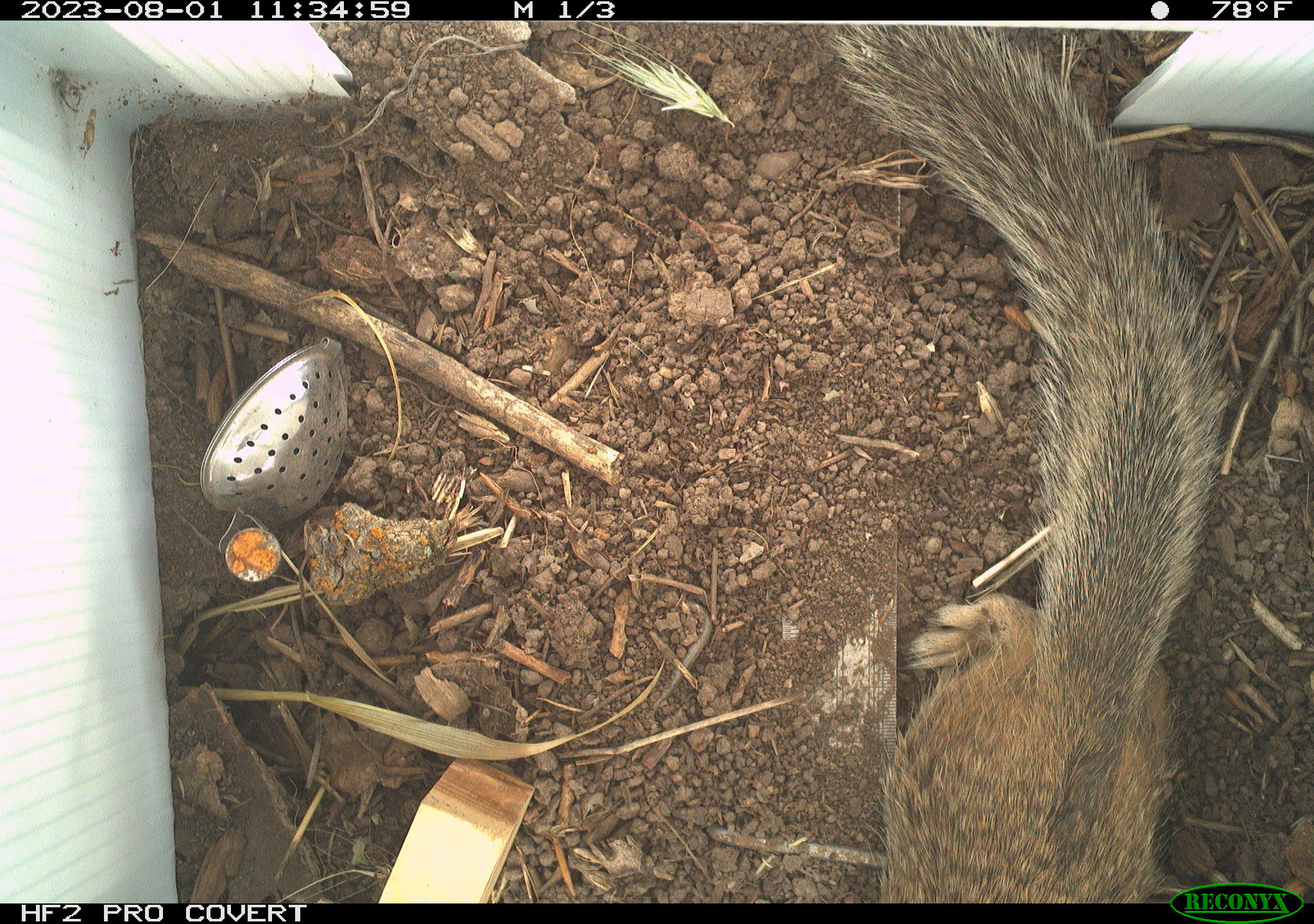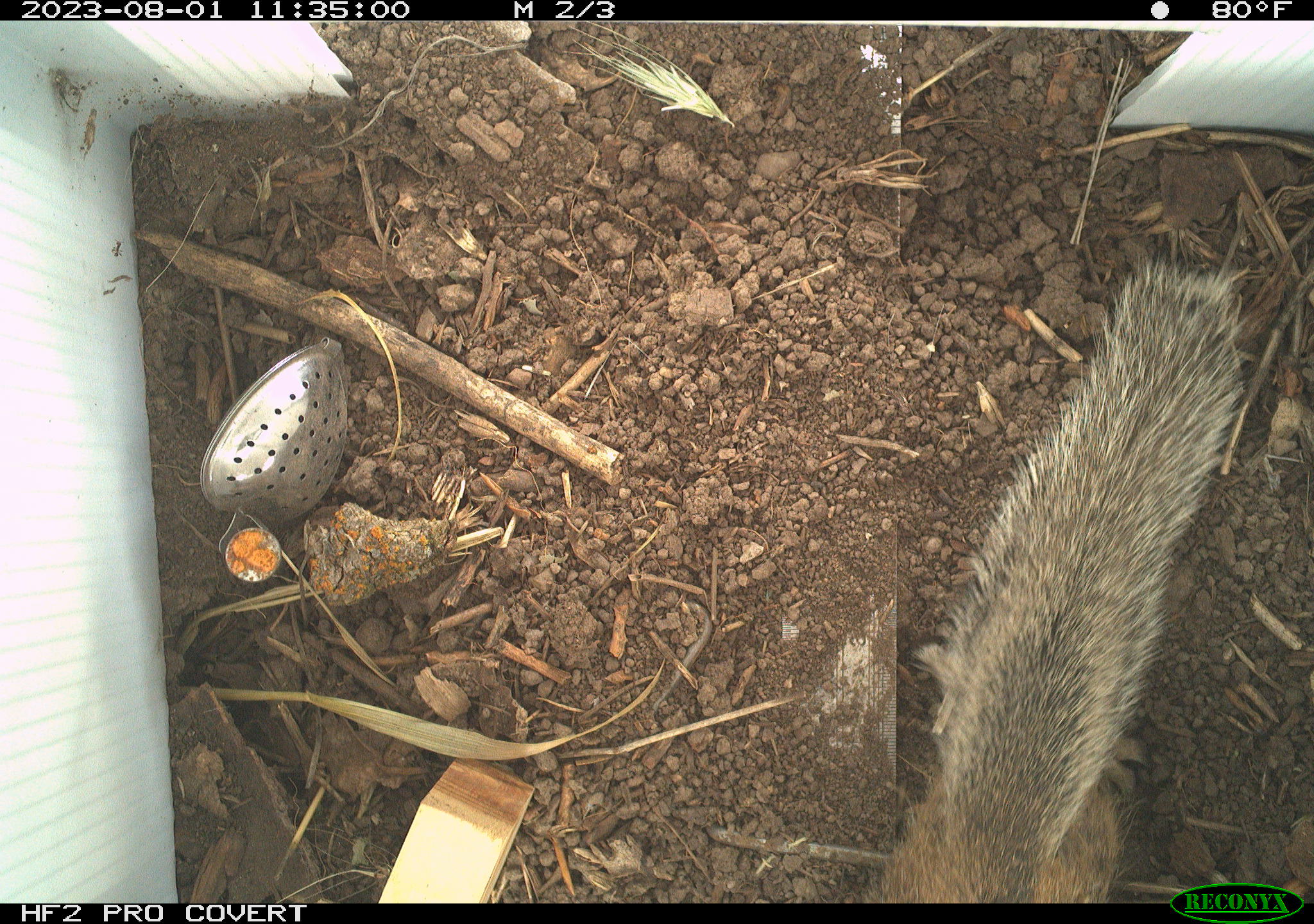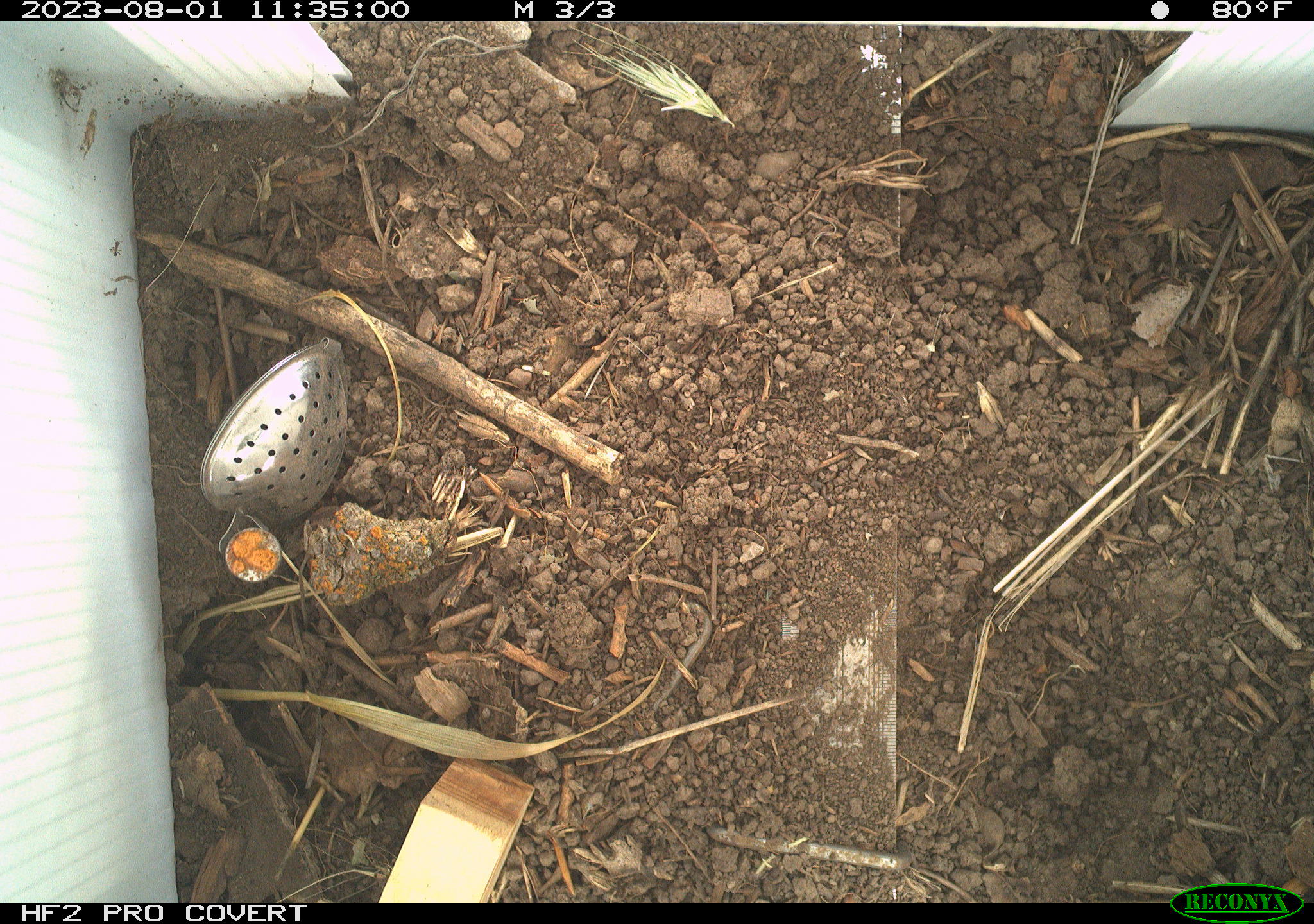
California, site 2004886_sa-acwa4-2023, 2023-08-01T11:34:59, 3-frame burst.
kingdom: Animalia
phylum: Chordata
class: Mammalia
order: Rodentia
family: Sciuridae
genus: Otospermophilus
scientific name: Otospermophilus beecheyi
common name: california ground squirrel